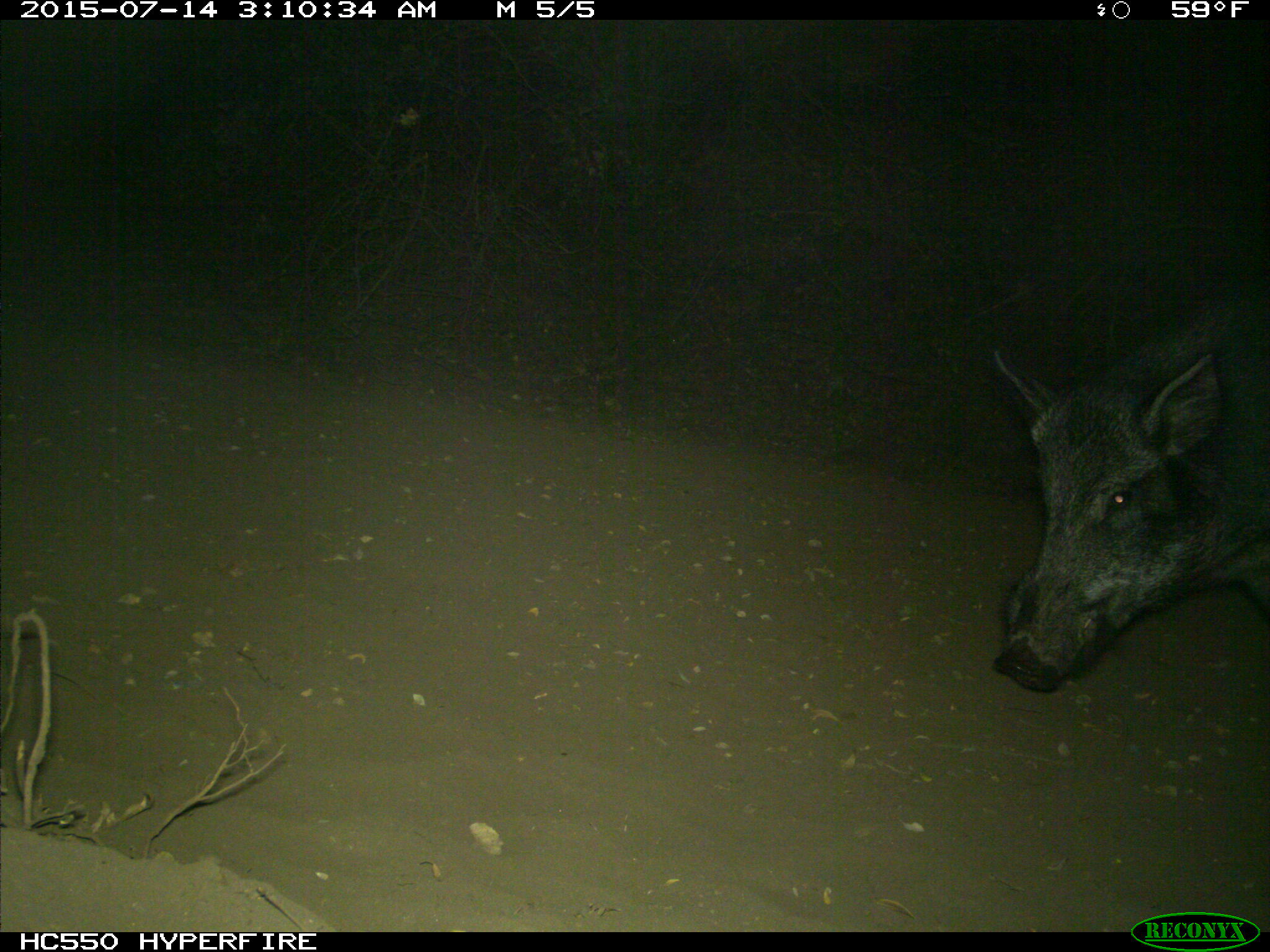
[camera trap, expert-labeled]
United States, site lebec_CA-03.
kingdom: Animalia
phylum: Chordata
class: Mammalia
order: Artiodactyla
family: Suidae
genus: Sus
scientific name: Sus scrofa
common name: wild boar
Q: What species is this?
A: Sus scrofa (wild boar).